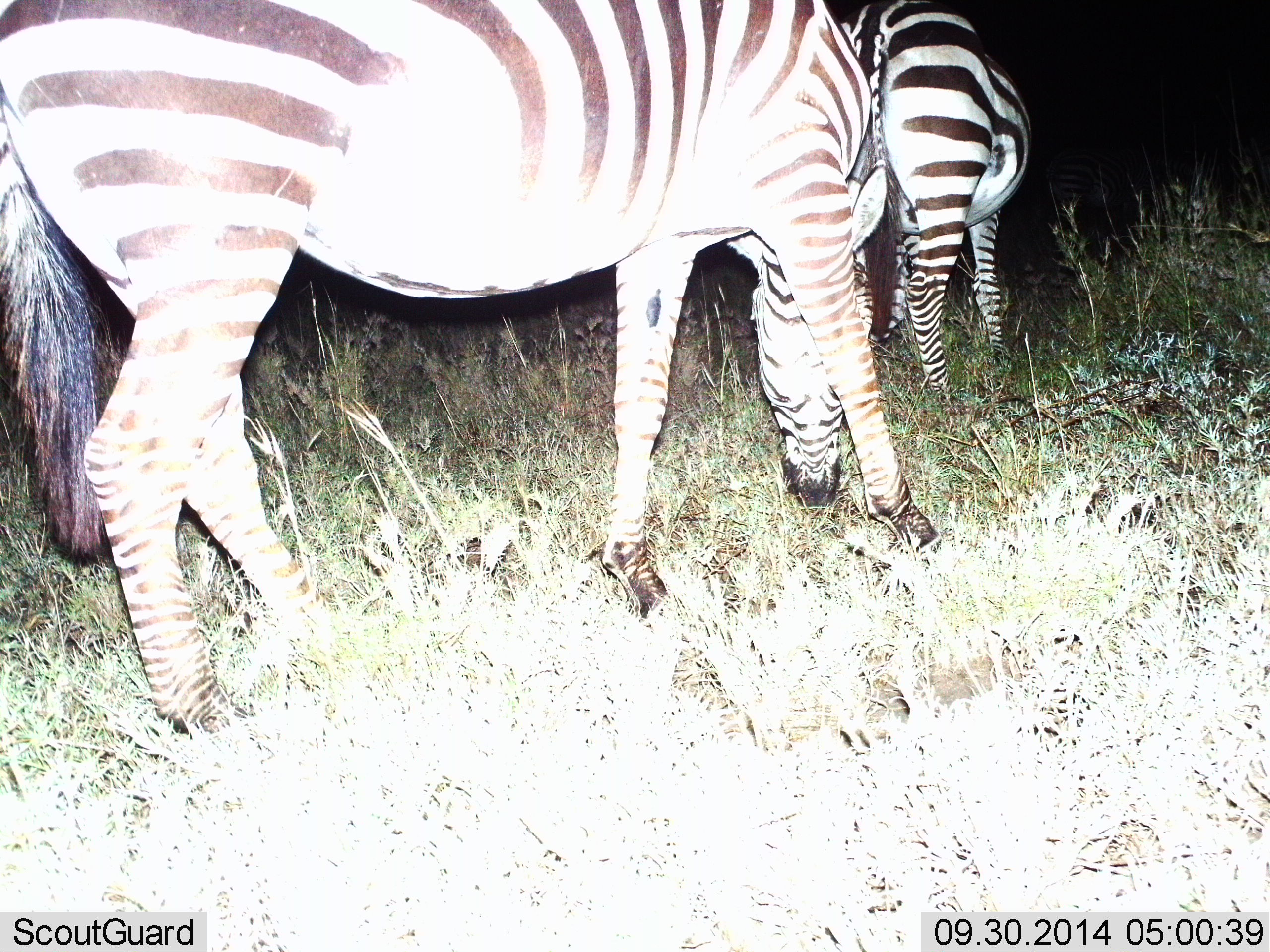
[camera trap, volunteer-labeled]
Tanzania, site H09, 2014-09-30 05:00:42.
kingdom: Animalia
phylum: Chordata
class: Mammalia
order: Perissodactyla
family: Equidae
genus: Equus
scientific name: Equus quagga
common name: plains zebra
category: zebra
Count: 2.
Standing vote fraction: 40%.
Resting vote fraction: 0%.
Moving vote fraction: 10%.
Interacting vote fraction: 10%.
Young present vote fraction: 0%.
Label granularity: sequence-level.